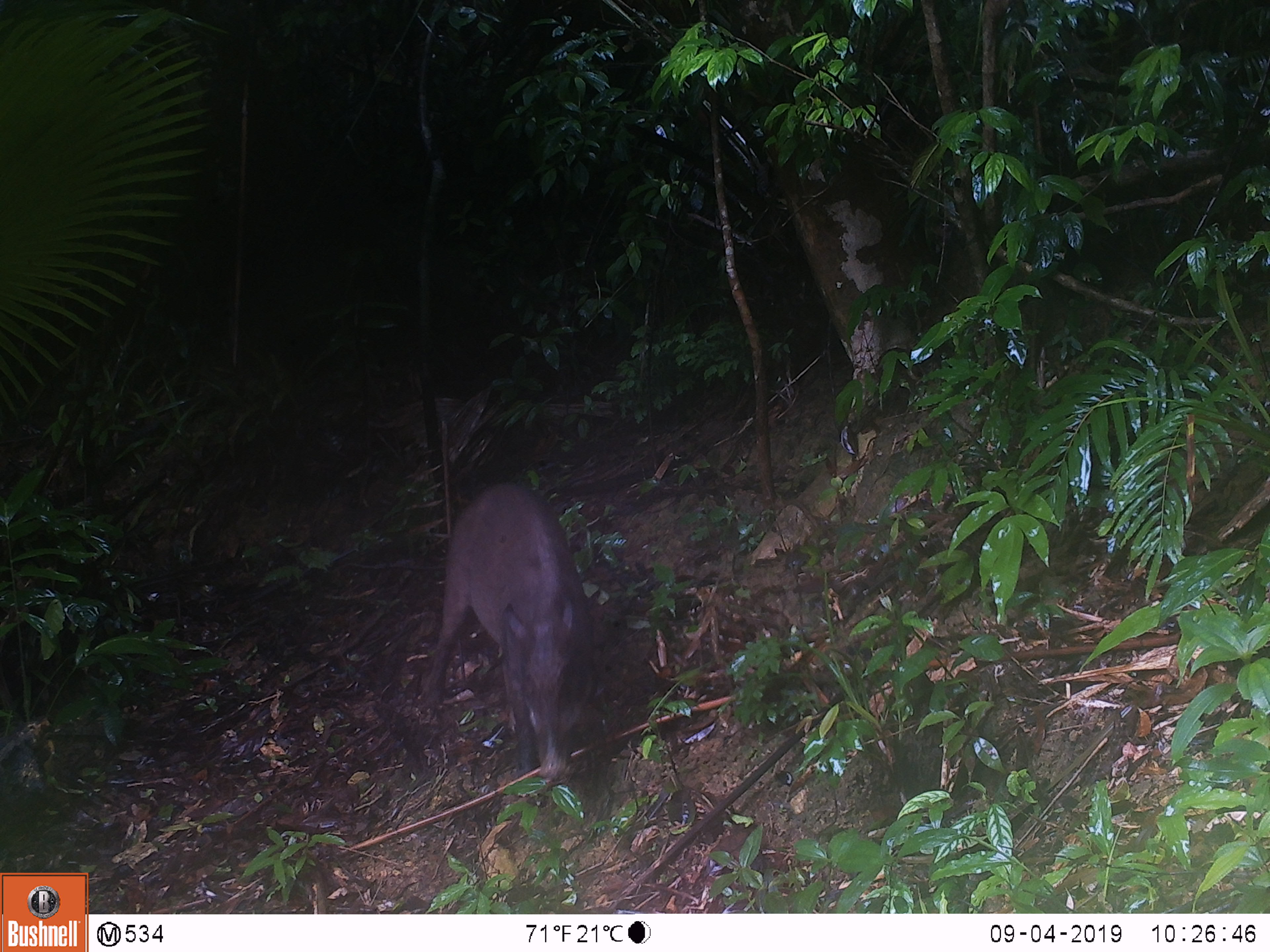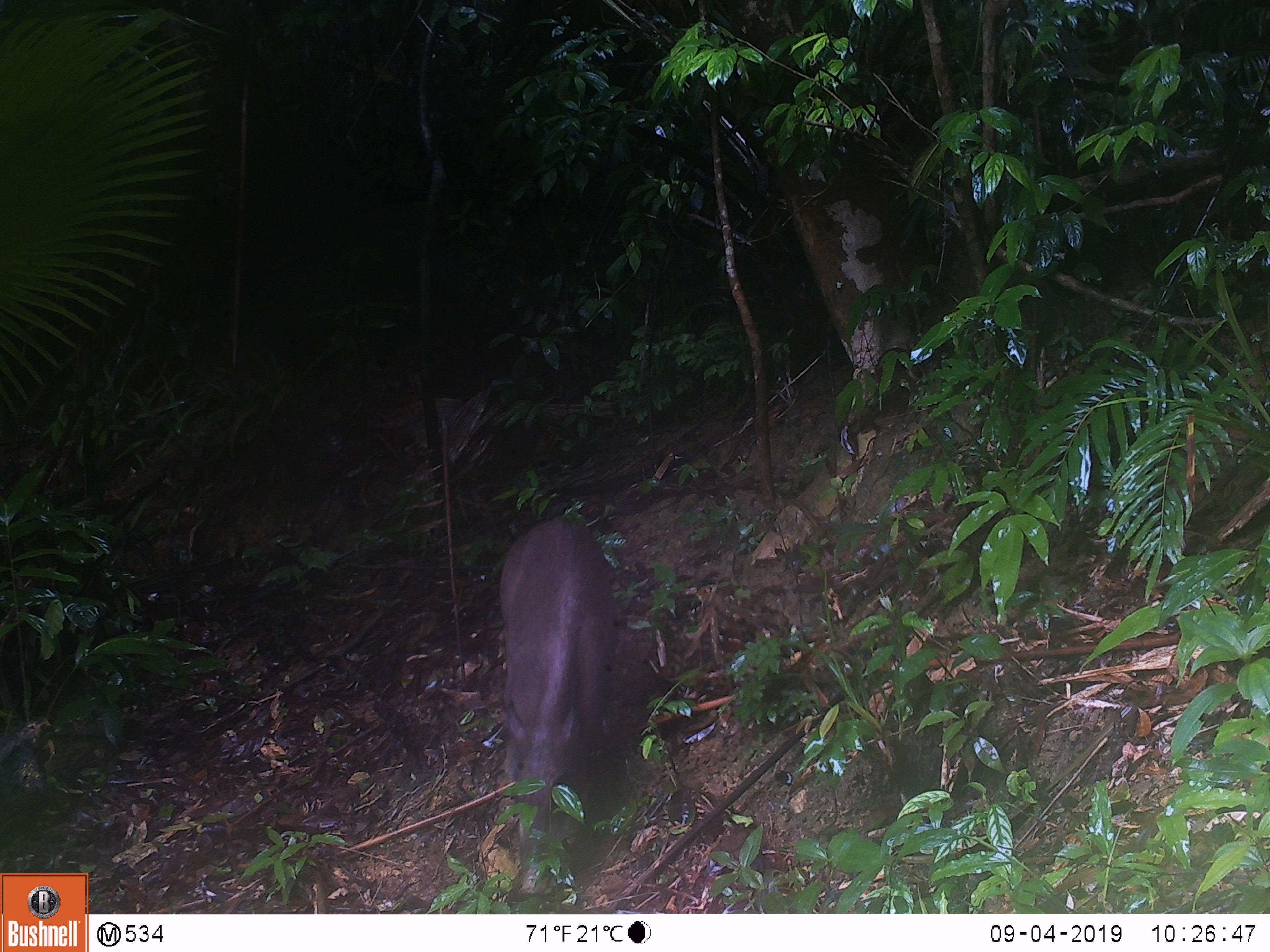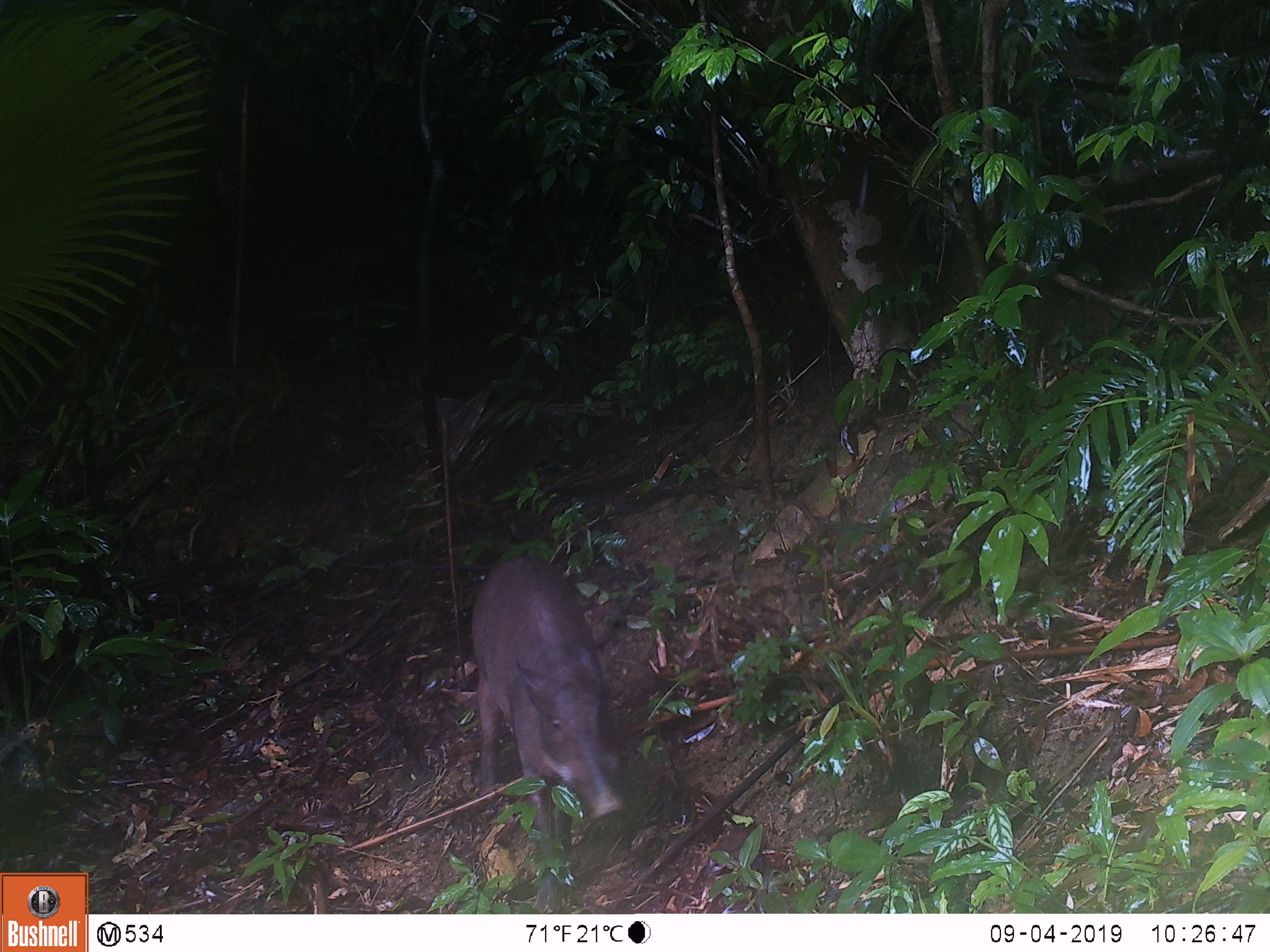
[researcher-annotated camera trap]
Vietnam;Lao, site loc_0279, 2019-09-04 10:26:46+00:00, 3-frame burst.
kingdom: Animalia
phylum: Chordata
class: Mammalia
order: Artiodactyla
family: Suidae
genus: Sus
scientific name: Sus scrofa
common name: eurasian wild pig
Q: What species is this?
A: Eurasian wild pig (Sus scrofa).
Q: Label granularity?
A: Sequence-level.